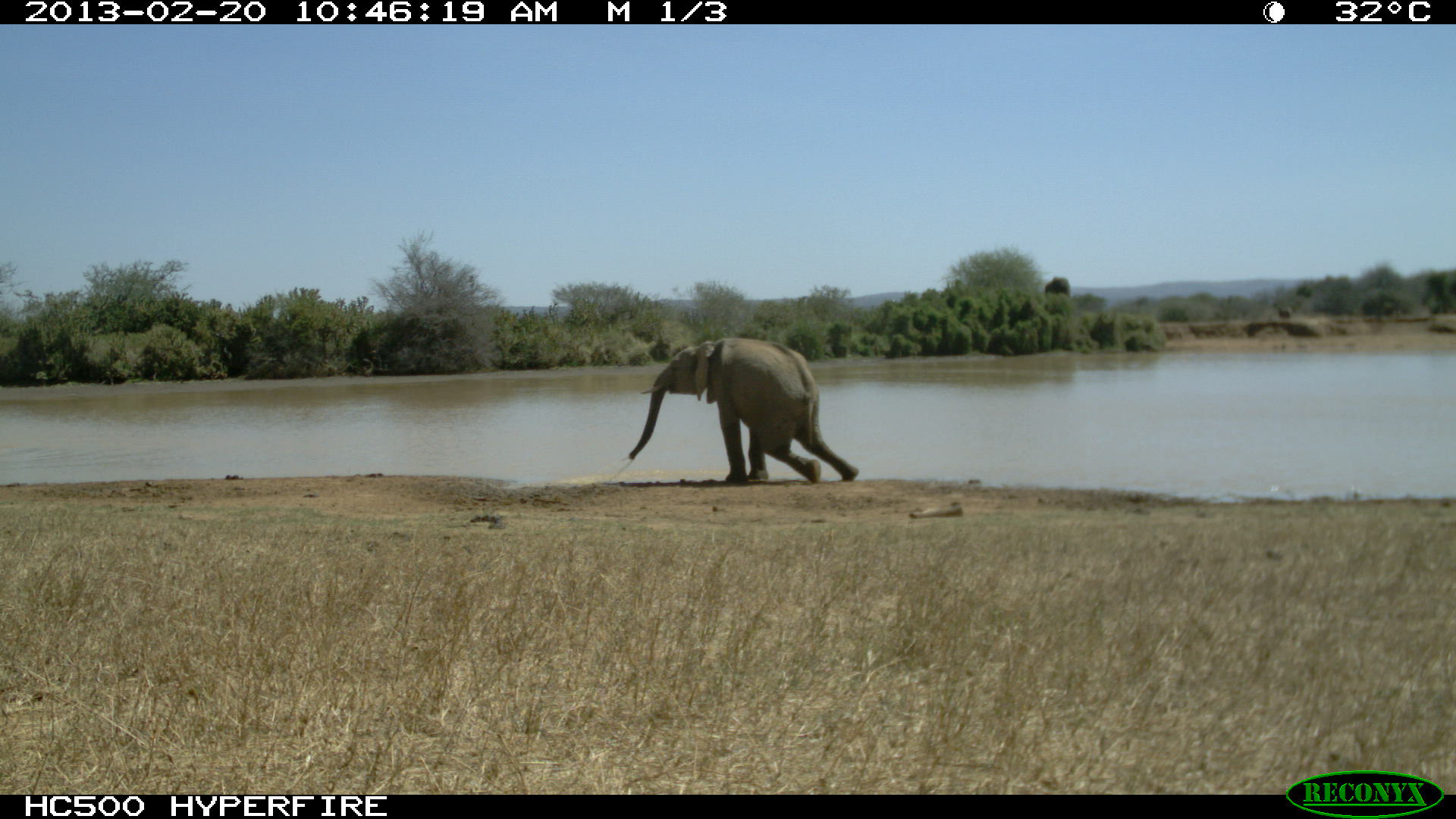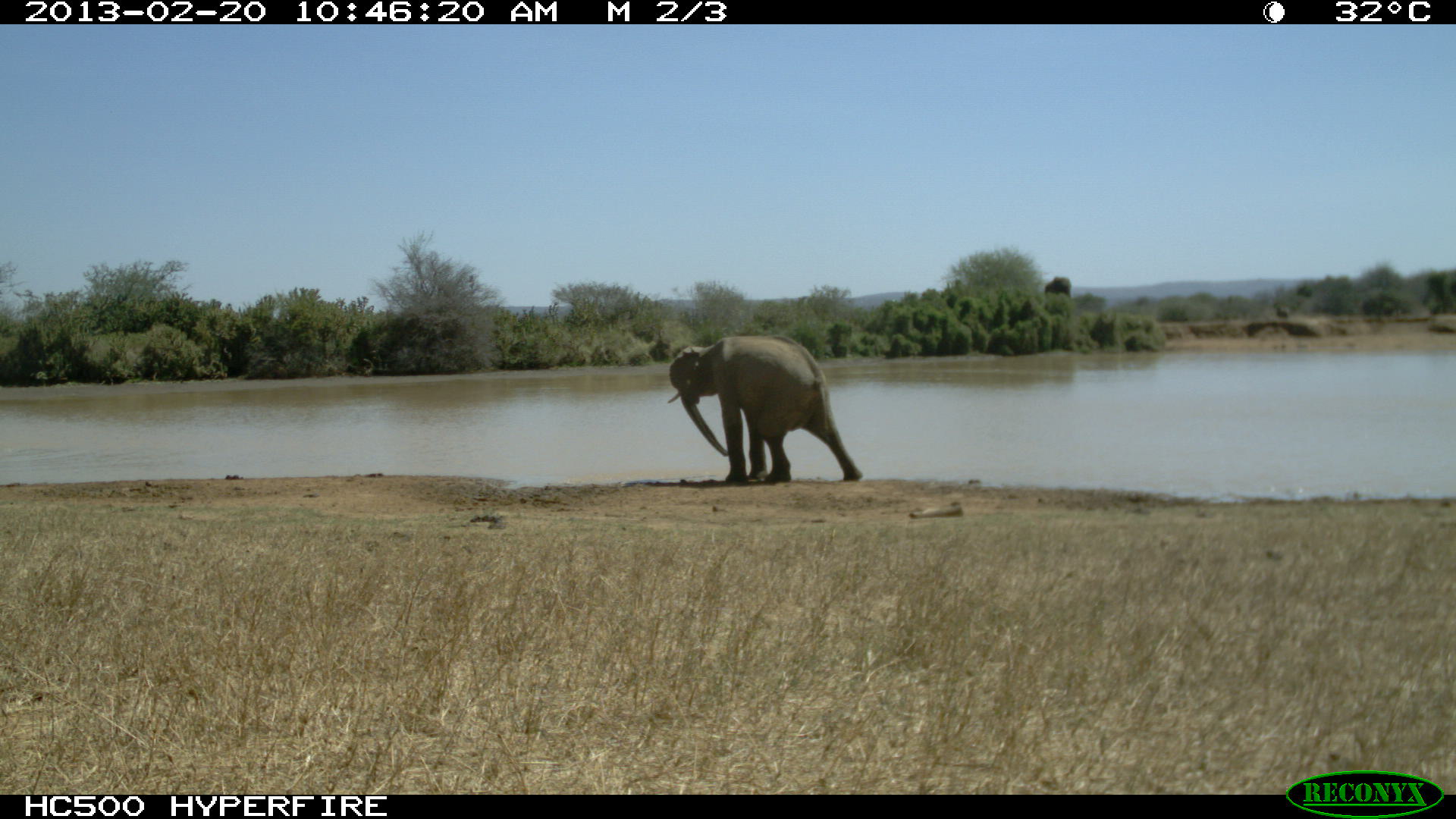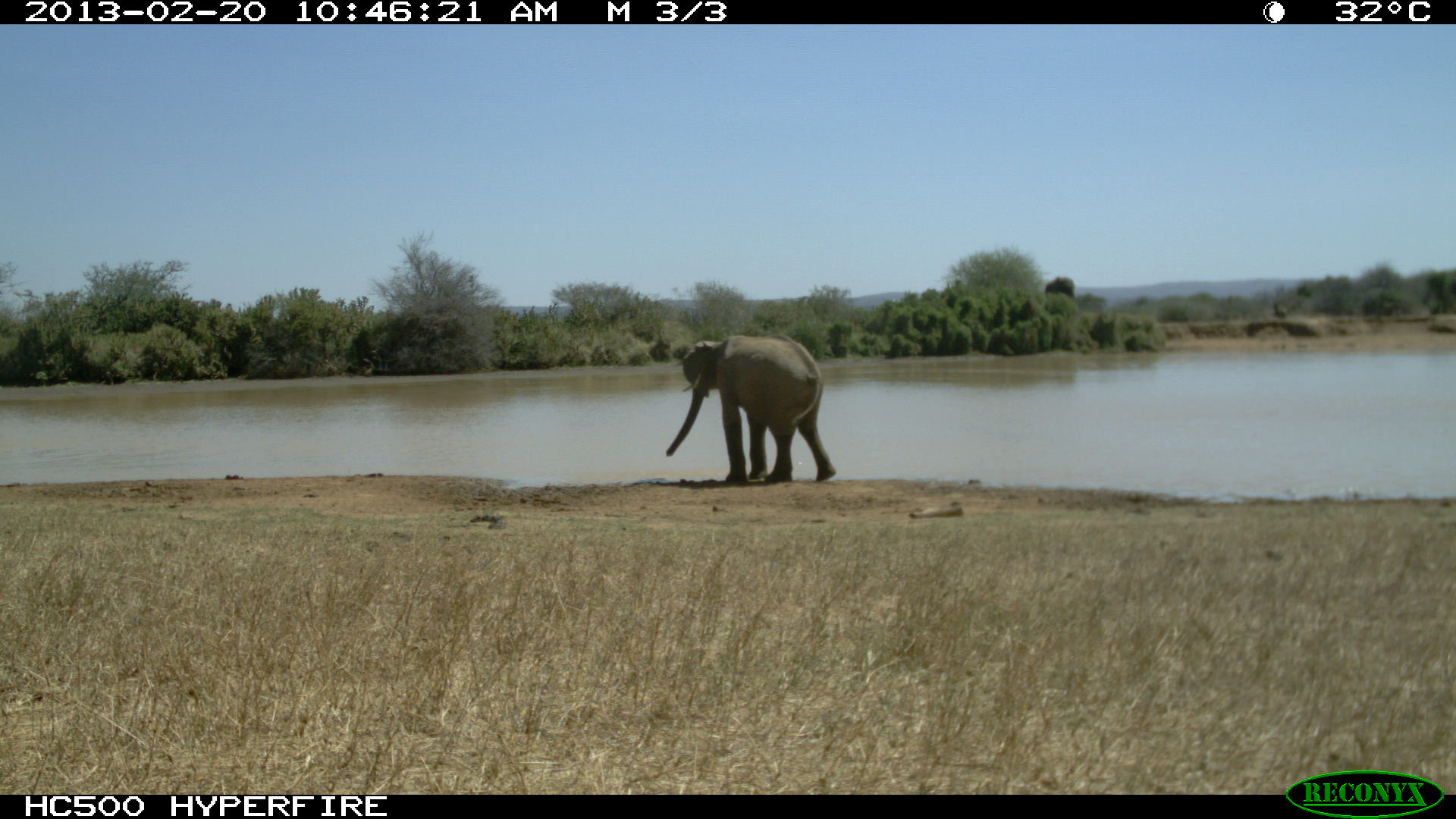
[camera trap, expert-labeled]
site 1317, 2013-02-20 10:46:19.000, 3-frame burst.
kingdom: Animalia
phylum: Chordata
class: Mammalia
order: Proboscidea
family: Elephantidae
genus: Loxodonta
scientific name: Loxodonta africana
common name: african bush elephant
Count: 1.